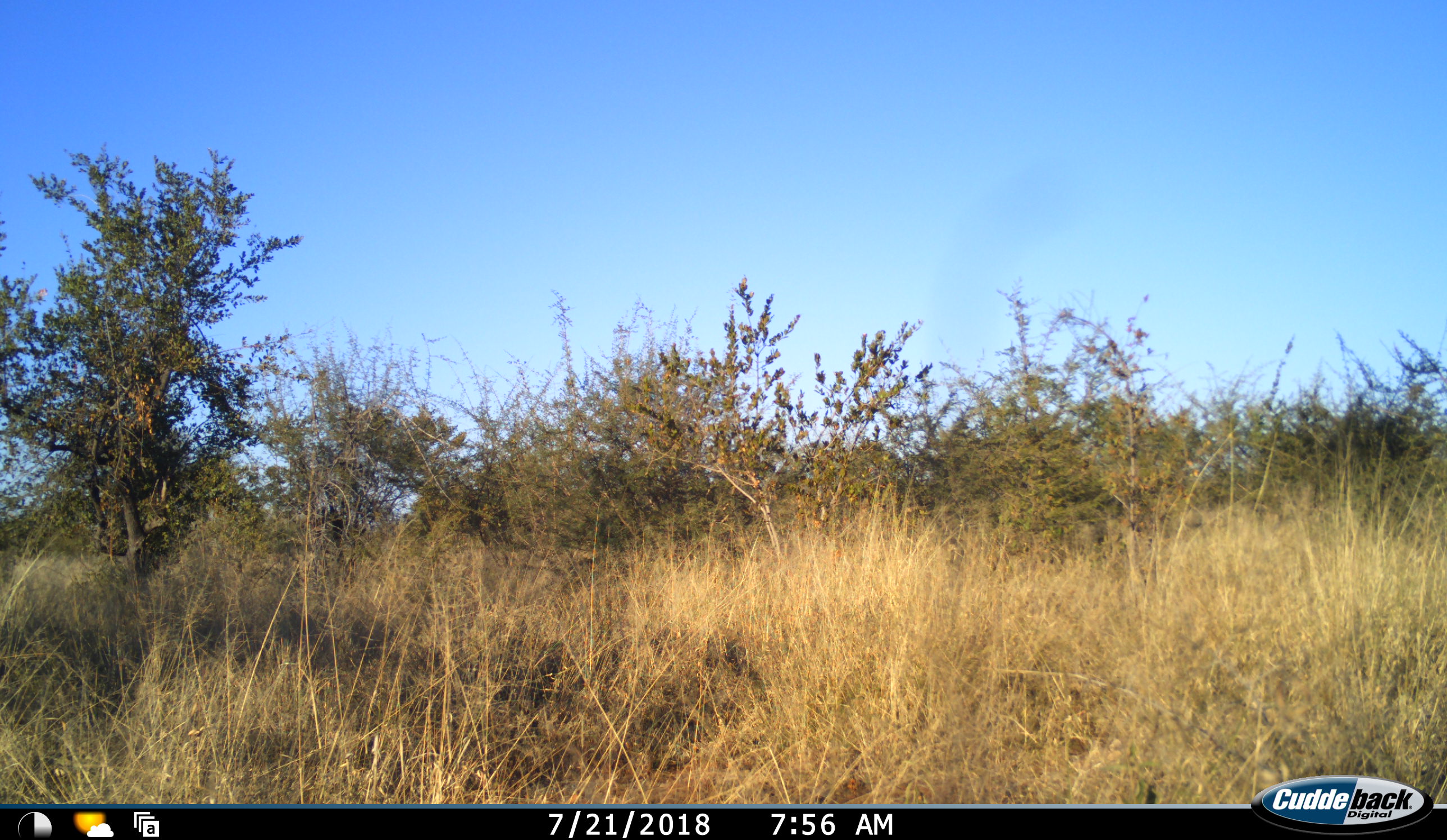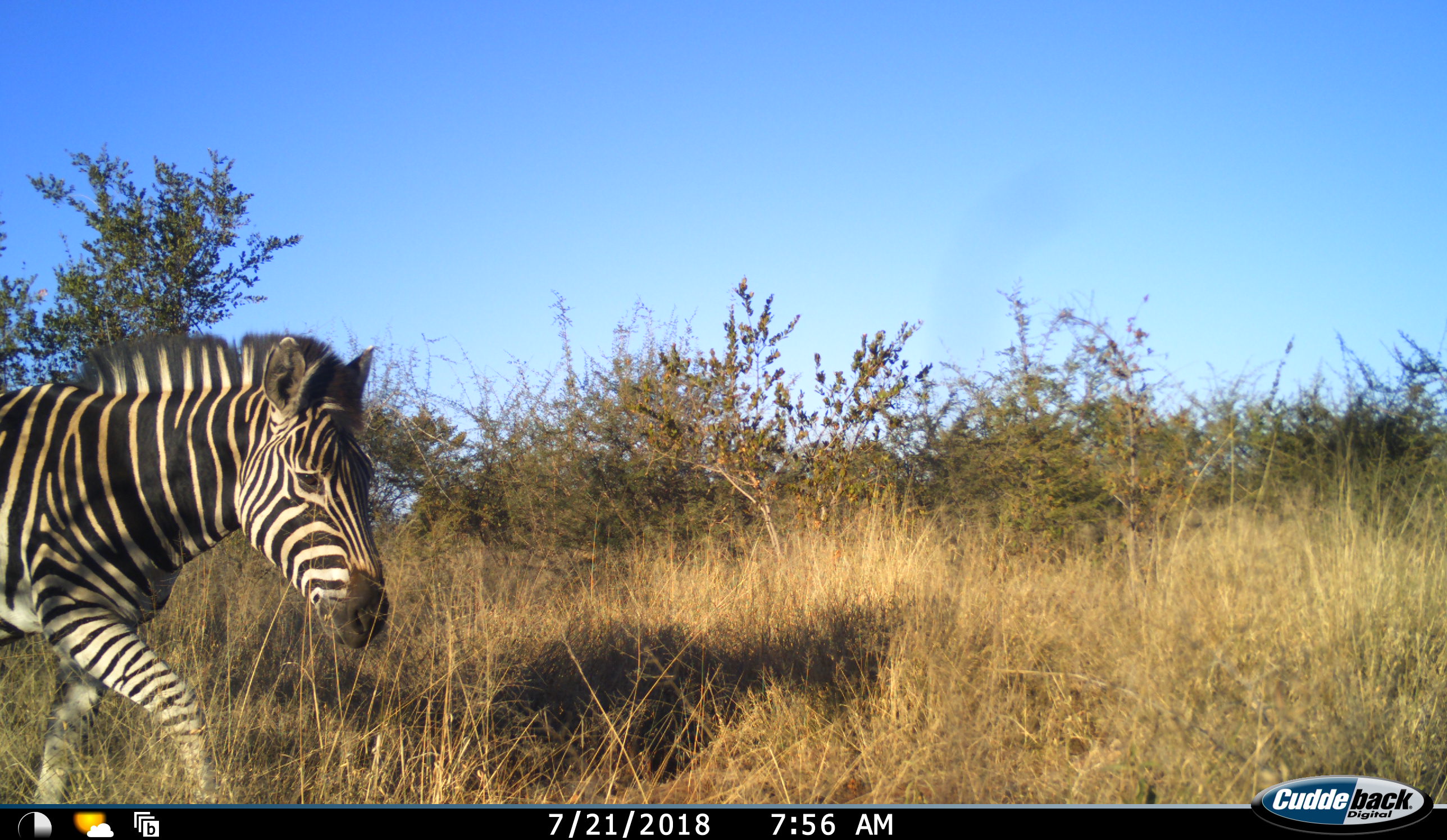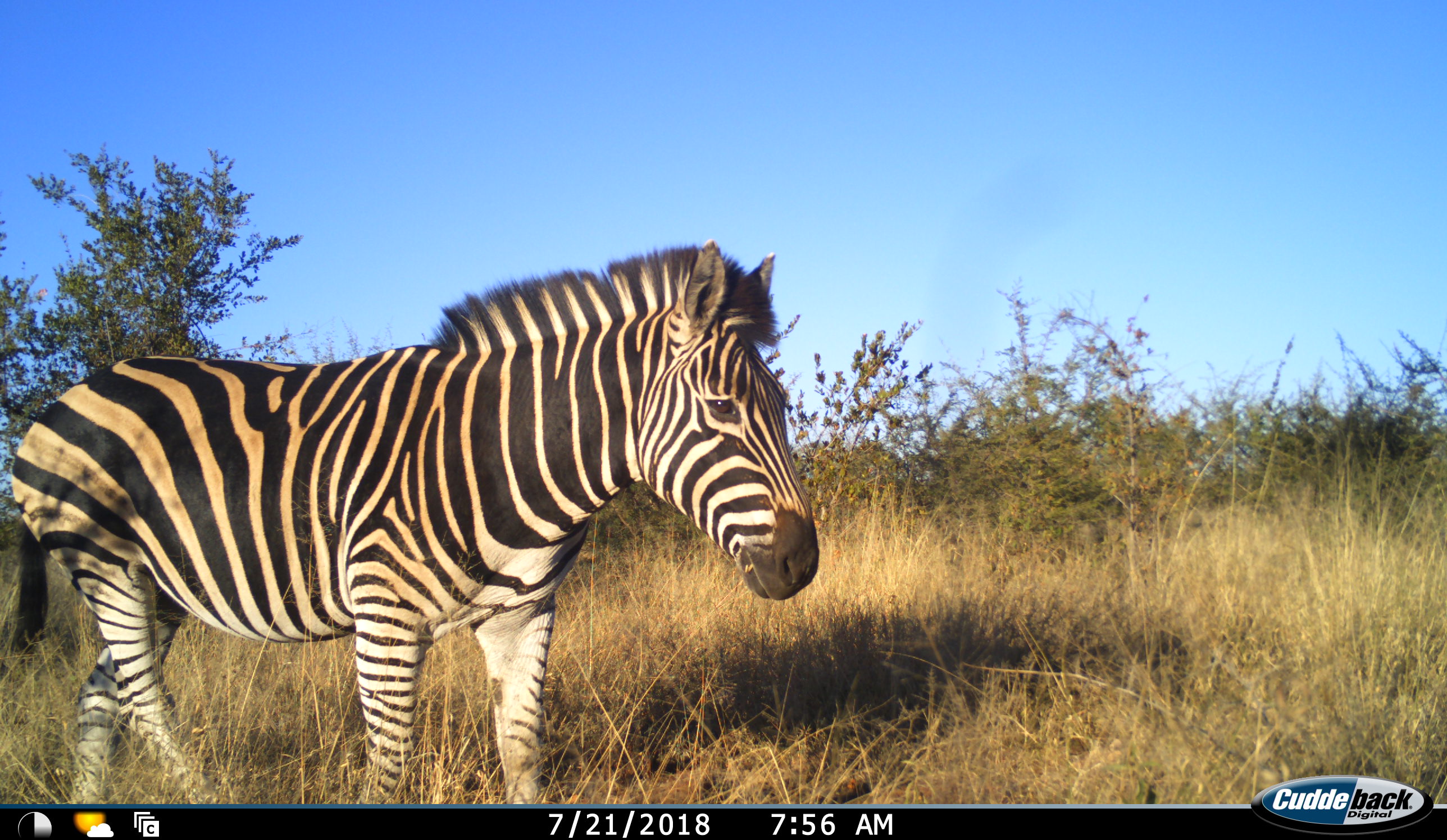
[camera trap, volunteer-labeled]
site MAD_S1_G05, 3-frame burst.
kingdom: Animalia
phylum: Chordata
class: Mammalia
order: Perissodactyla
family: Equidae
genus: Equus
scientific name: Equus quagga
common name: plains zebra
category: zebraplains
Zebraplains (plains zebra) (Equus quagga), count 1. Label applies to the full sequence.